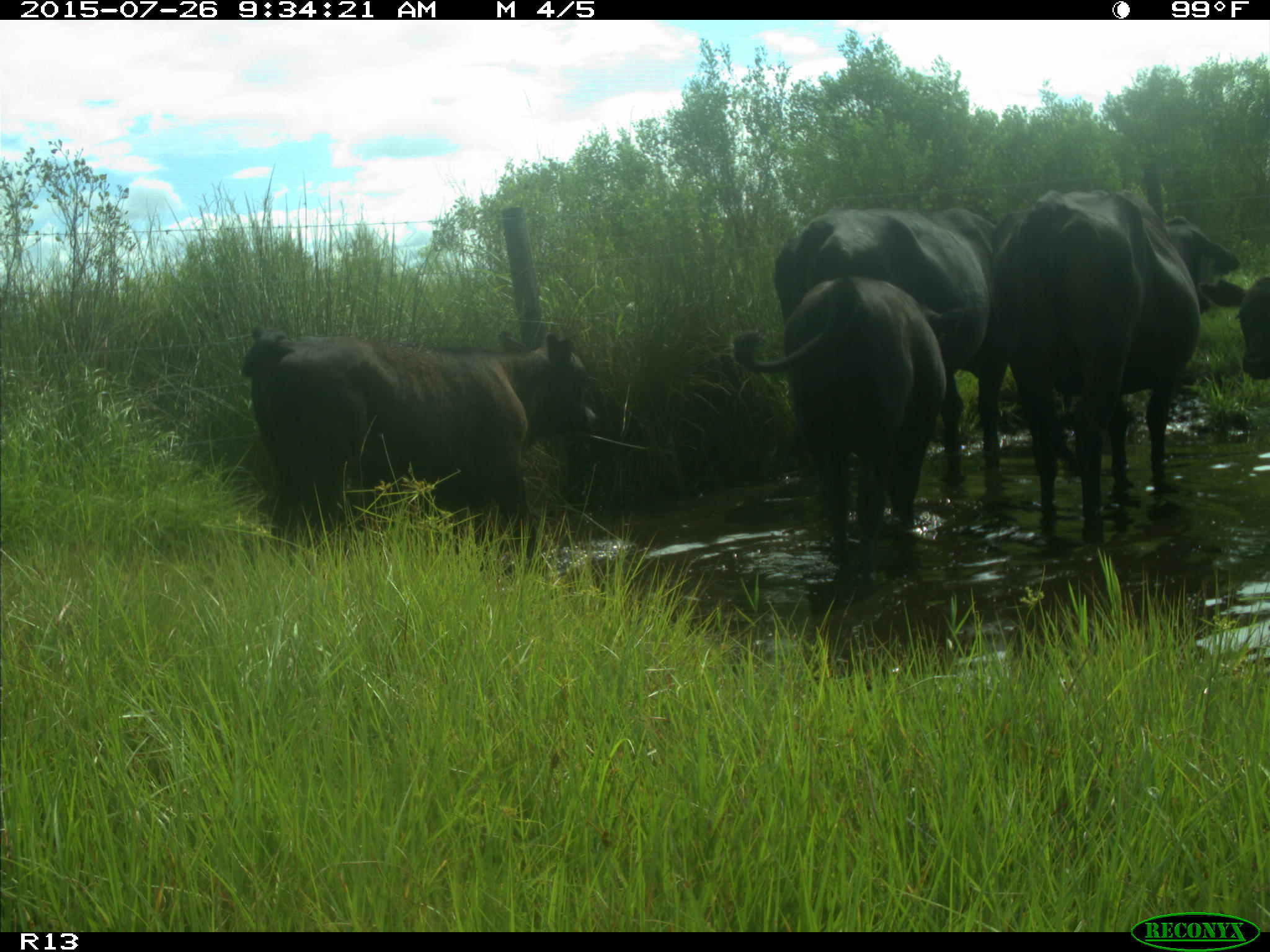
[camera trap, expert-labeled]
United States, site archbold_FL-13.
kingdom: Animalia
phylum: Chordata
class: Mammalia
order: Artiodactyla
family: Bovidae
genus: Bos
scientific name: Bos taurus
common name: domestic cow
Bos taurus (domestic cow).